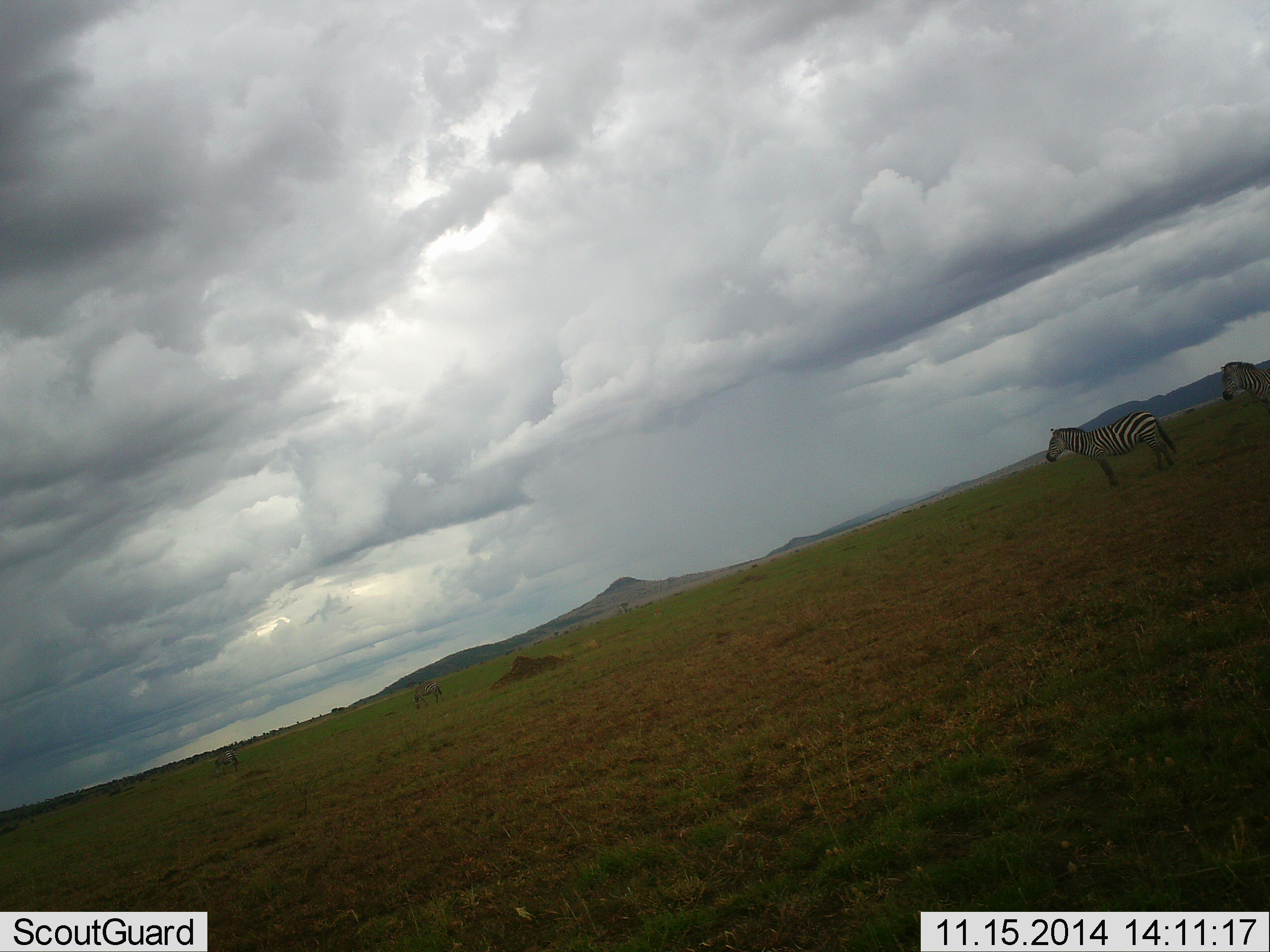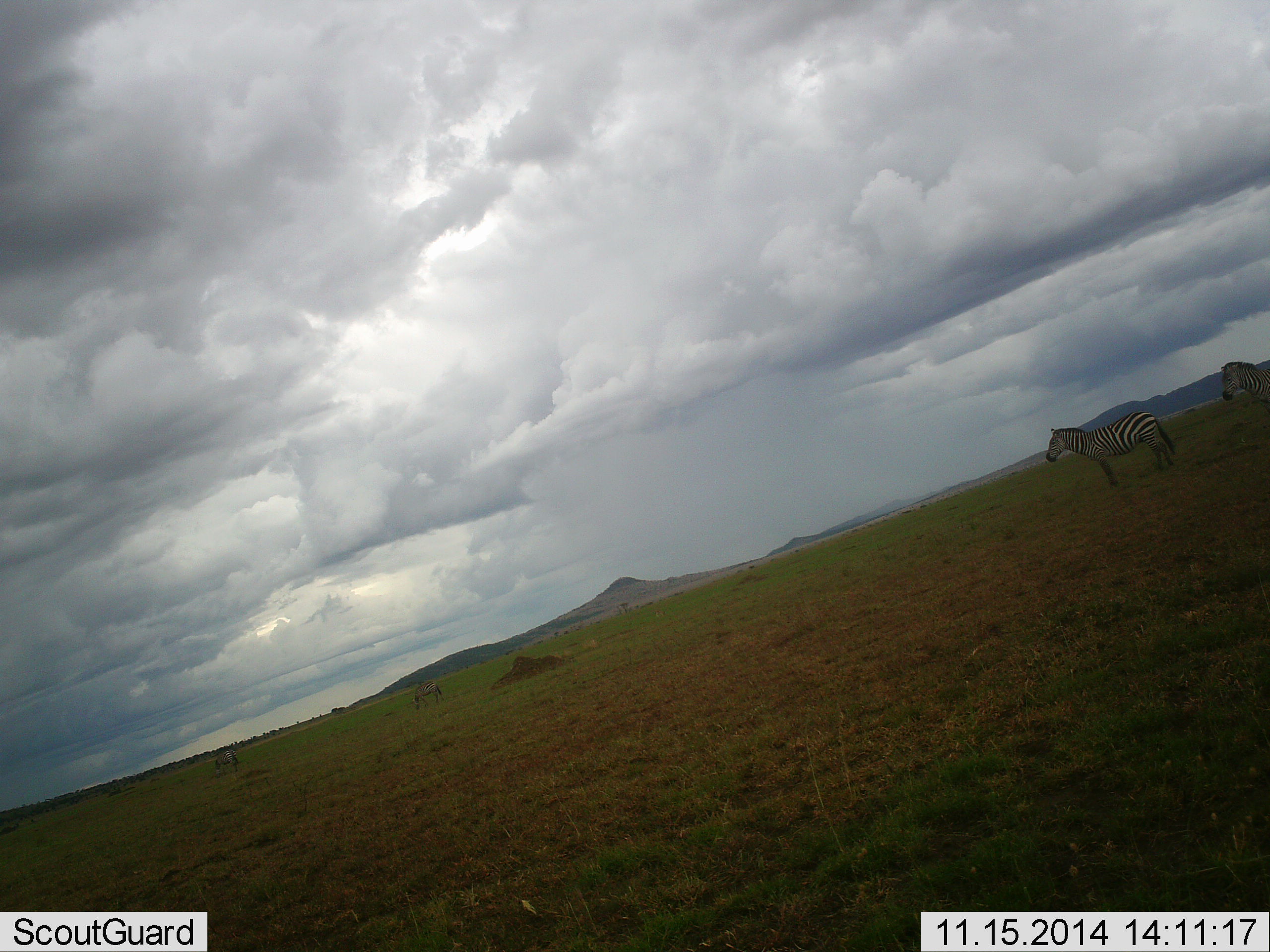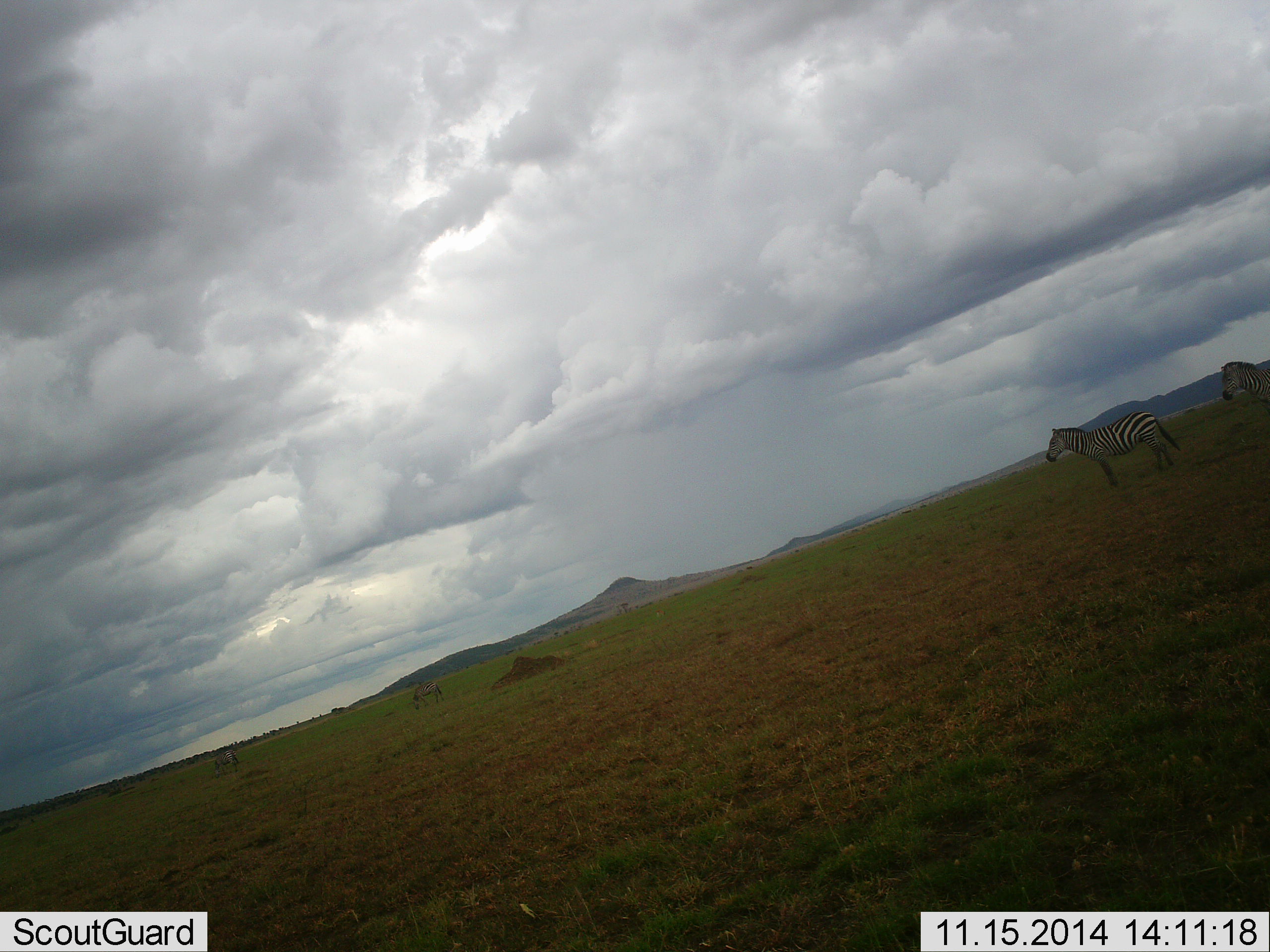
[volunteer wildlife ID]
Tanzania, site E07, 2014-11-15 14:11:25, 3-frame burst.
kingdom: Animalia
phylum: Chordata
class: Mammalia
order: Perissodactyla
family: Equidae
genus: Equus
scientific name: Equus quagga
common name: plains zebra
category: zebra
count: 2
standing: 100%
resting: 0%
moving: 0%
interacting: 0%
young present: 0%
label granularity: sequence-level